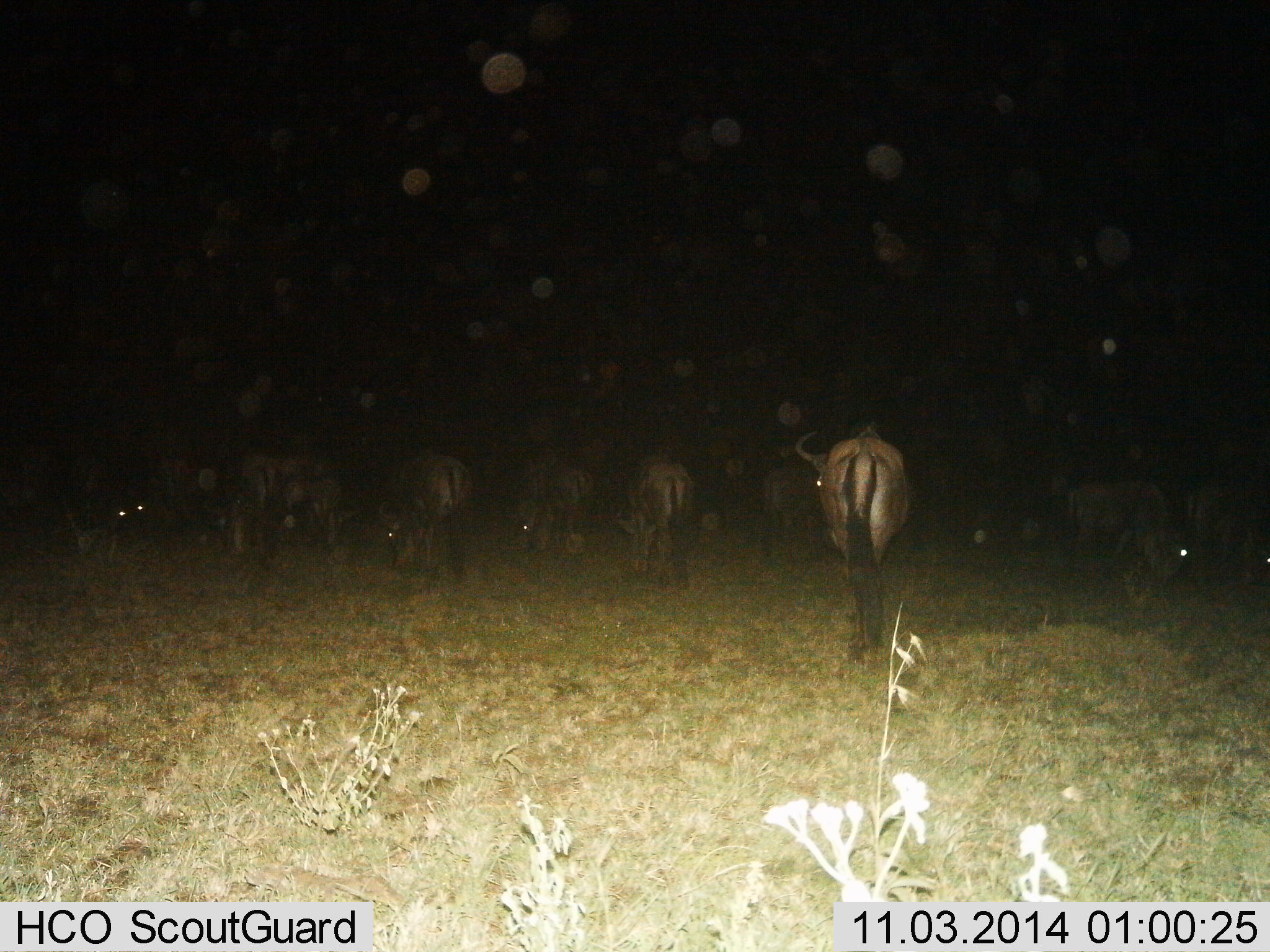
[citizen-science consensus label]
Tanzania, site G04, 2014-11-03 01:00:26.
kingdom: Animalia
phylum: Chordata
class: Mammalia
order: Artiodactyla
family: Bovidae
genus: Connochaetes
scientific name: Connochaetes taurinus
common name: blue wildebeest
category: wildebeest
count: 11-50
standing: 50%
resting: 0%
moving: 50%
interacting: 0%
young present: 0%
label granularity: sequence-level